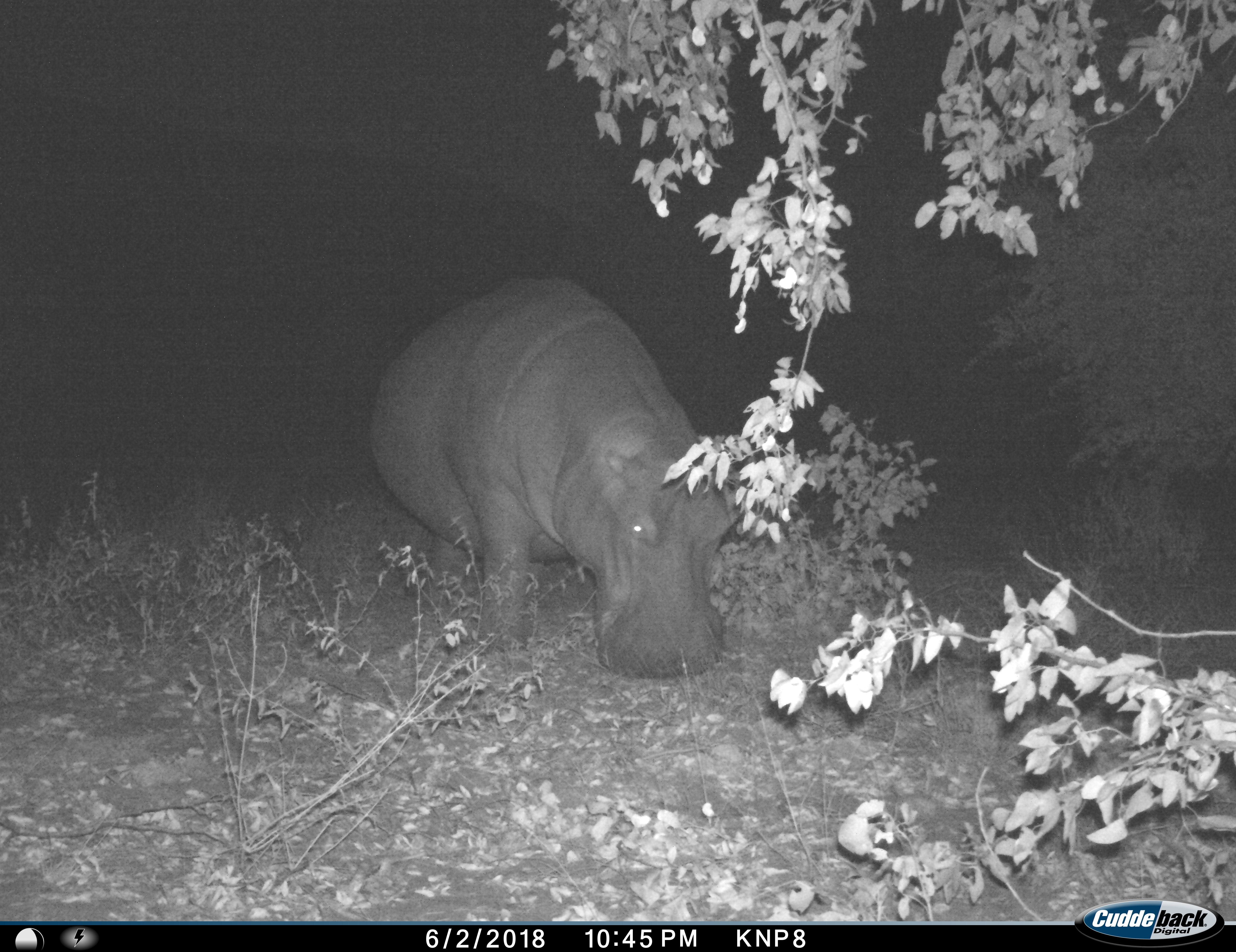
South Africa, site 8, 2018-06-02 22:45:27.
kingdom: Animalia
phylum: Chordata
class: Mammalia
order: Artiodactyla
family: Hippopotamidae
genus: Hippopotamus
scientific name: Hippopotamus amphibius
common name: hippopotamus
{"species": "hippopotamus (Hippopotamus amphibius)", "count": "1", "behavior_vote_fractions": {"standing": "20%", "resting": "0%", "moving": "20%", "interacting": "0%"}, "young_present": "0%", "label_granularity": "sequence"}